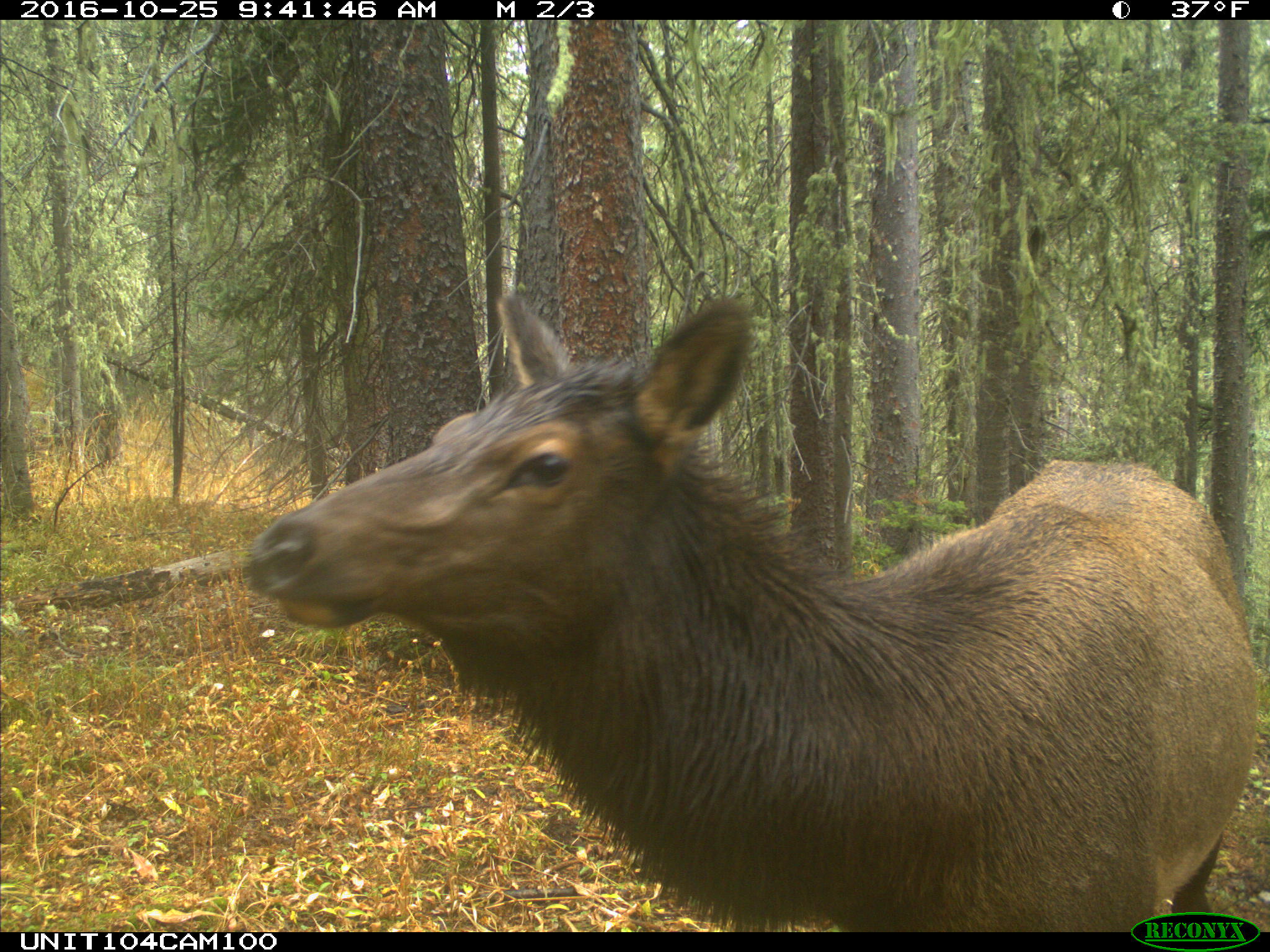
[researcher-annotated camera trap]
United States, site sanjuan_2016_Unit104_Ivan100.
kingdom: Animalia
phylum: Chordata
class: Mammalia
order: Artiodactyla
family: Cervidae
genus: Cervus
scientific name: Cervus elaphus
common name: red deer